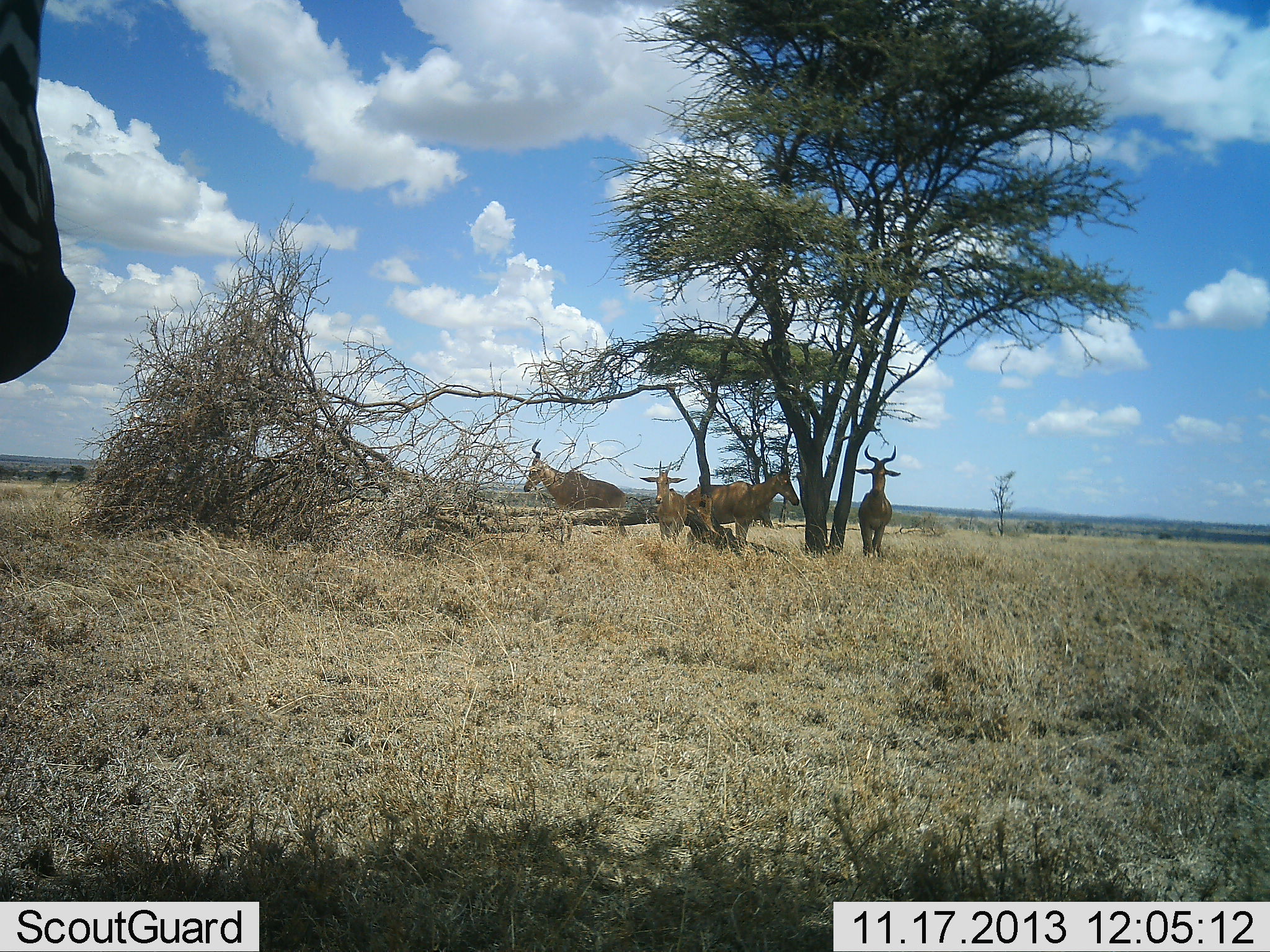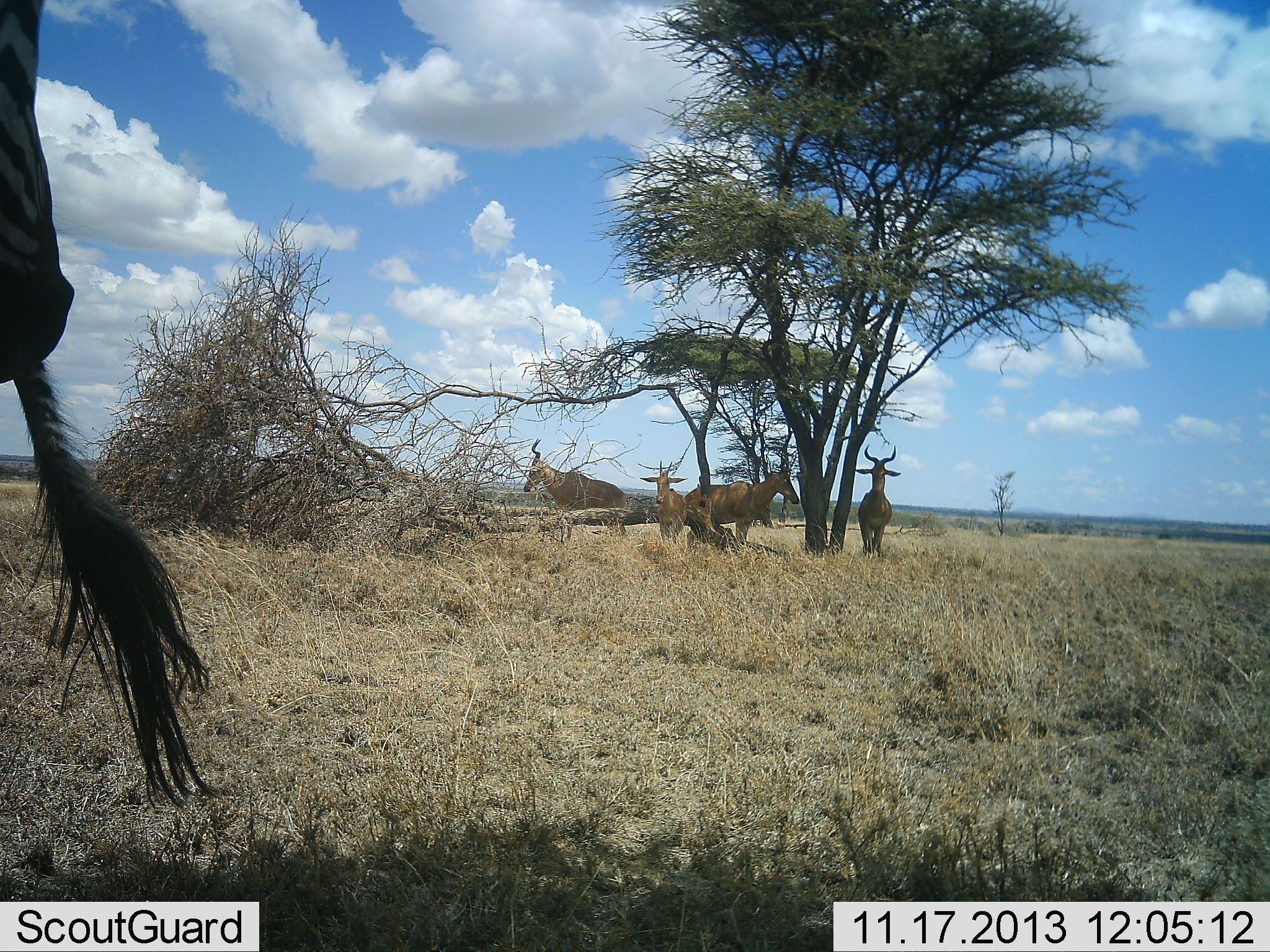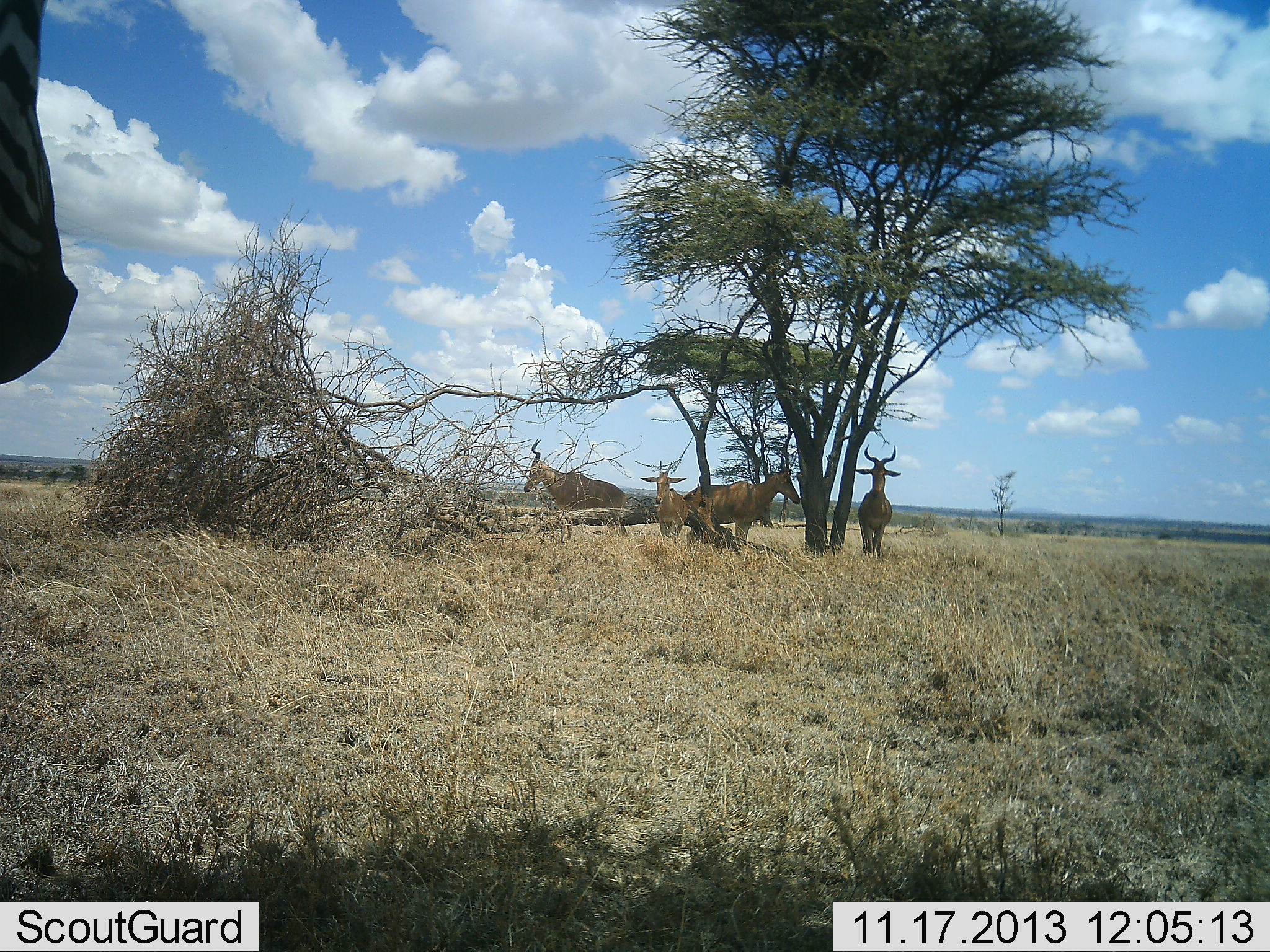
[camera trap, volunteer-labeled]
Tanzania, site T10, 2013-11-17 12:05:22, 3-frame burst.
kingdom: Animalia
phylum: Chordata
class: Mammalia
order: Artiodactyla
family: Bovidae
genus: Alcelaphus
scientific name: Alcelaphus buselaphus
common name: hartebeest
Hartebeest (Alcelaphus buselaphus), count 4. Behavior (volunteer vote fractions): standing 94%, resting 12%, moving 0%, interacting 0%. Young present (vote fraction): 0%. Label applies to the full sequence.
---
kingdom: Animalia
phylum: Chordata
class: Mammalia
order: Perissodactyla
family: Equidae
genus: Equus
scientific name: Equus quagga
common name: plains zebra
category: zebra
Zebra (plains zebra) (Equus quagga), count 2. Behavior (volunteer vote fractions): standing 100%, resting 0%, moving 0%, interacting 10%. Young present (vote fraction): 0%. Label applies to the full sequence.